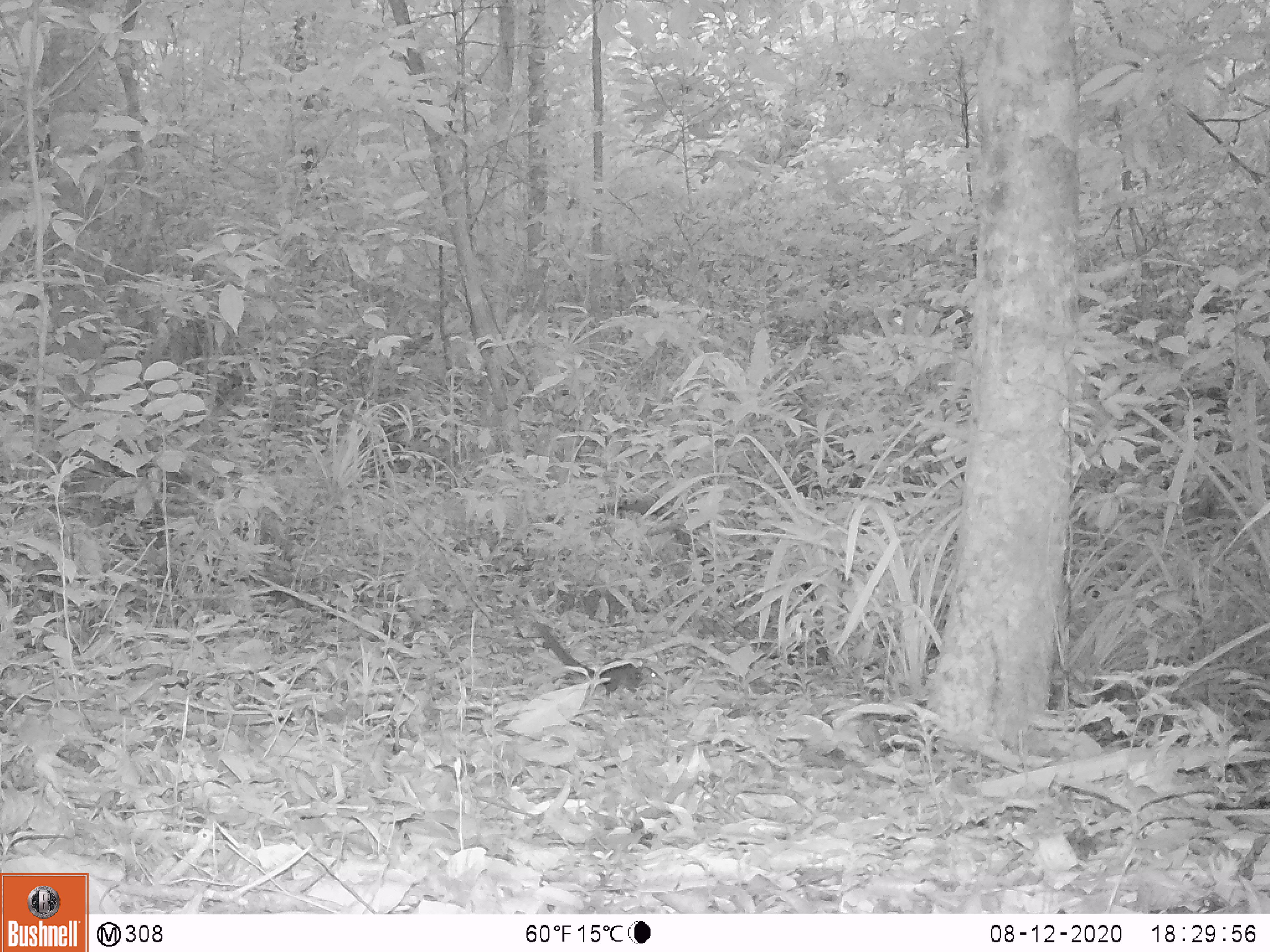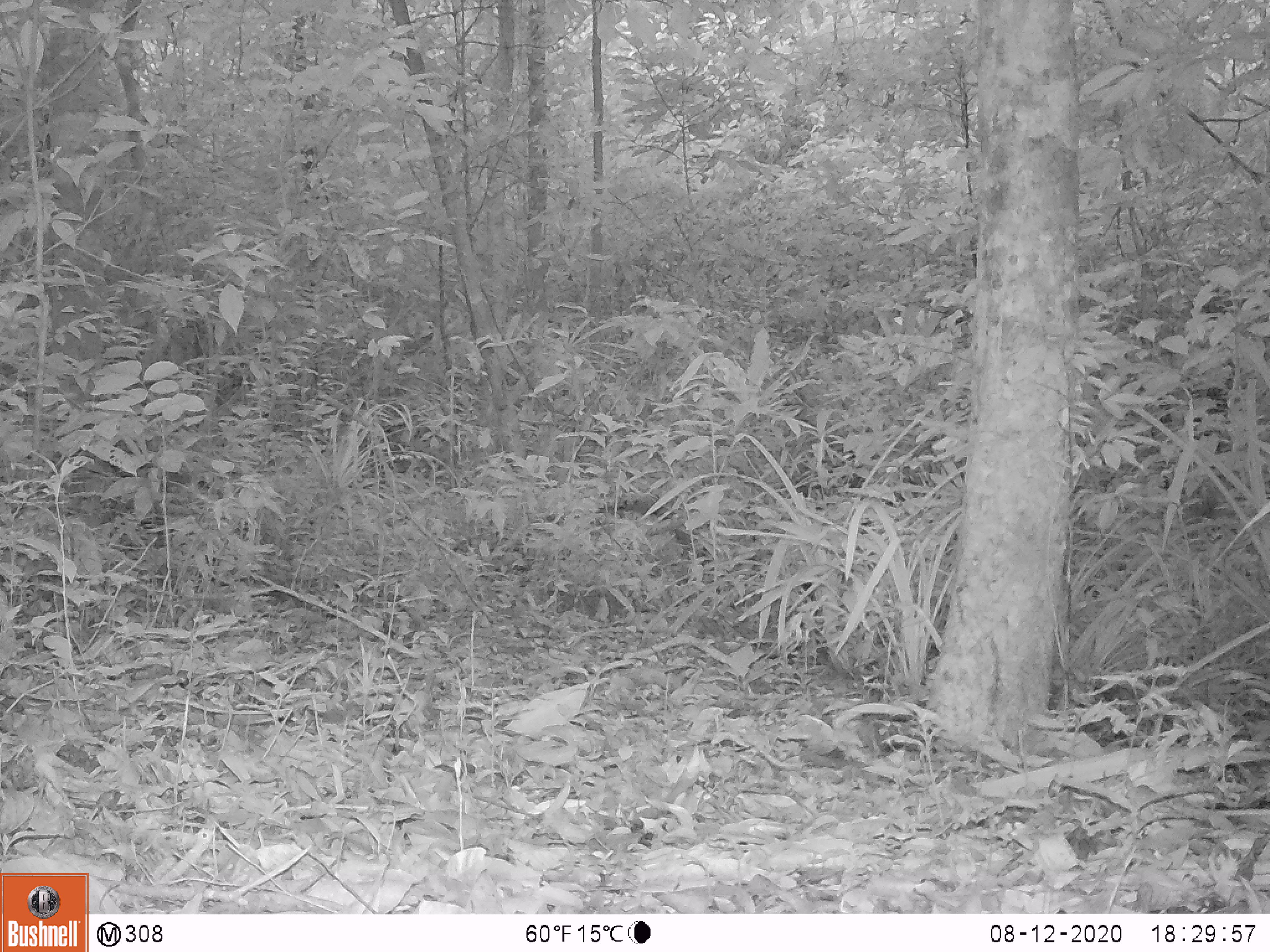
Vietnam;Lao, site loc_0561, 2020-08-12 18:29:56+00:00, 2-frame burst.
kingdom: Animalia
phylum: Chordata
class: Mammalia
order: Scandentia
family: Tupaiidae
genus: Tupaia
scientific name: Tupaia belangeri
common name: northern treeshrew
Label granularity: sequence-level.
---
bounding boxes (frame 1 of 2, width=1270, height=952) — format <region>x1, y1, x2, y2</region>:
northern treeshrew: <region>530, 622, 664, 698</region>